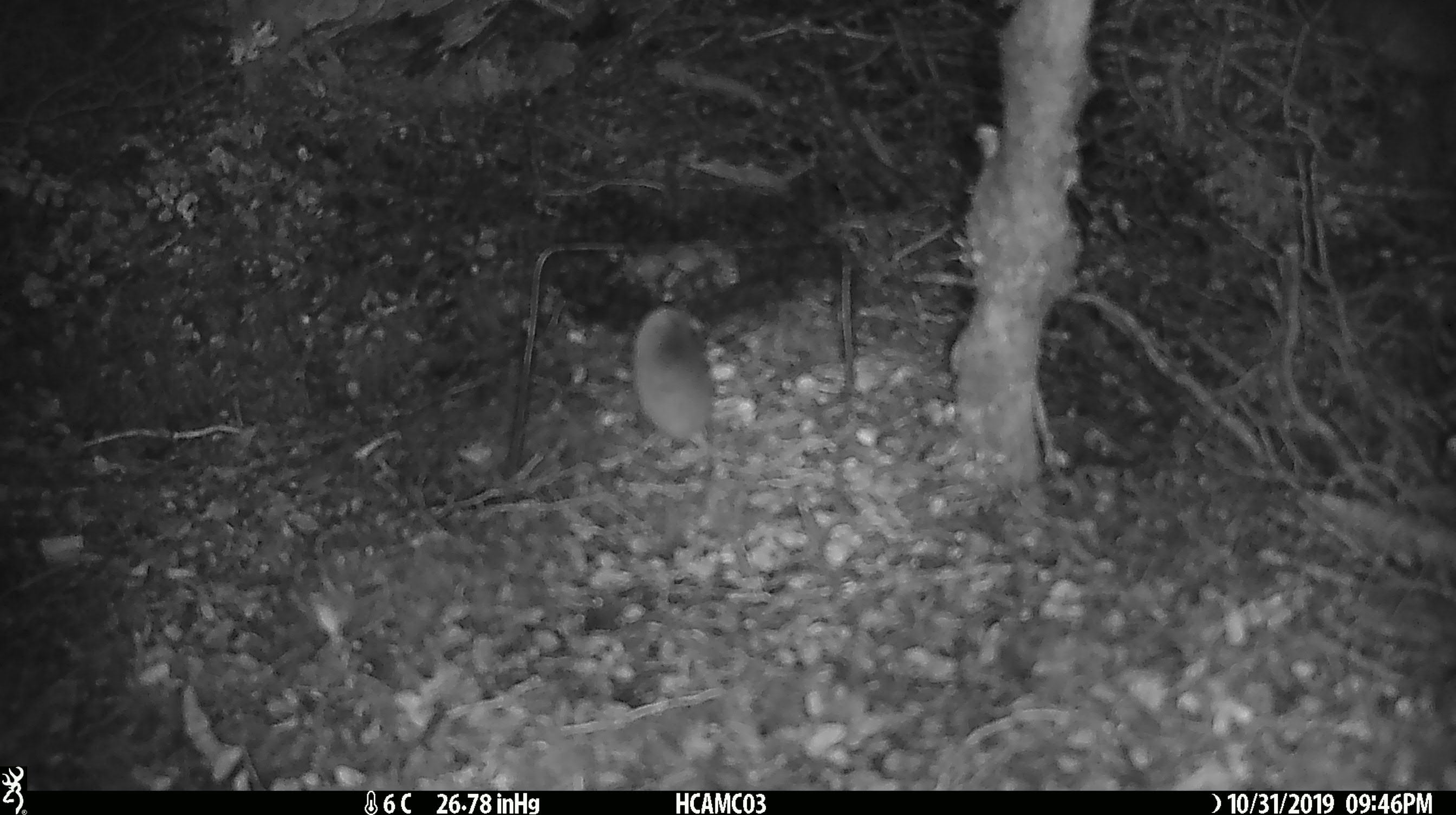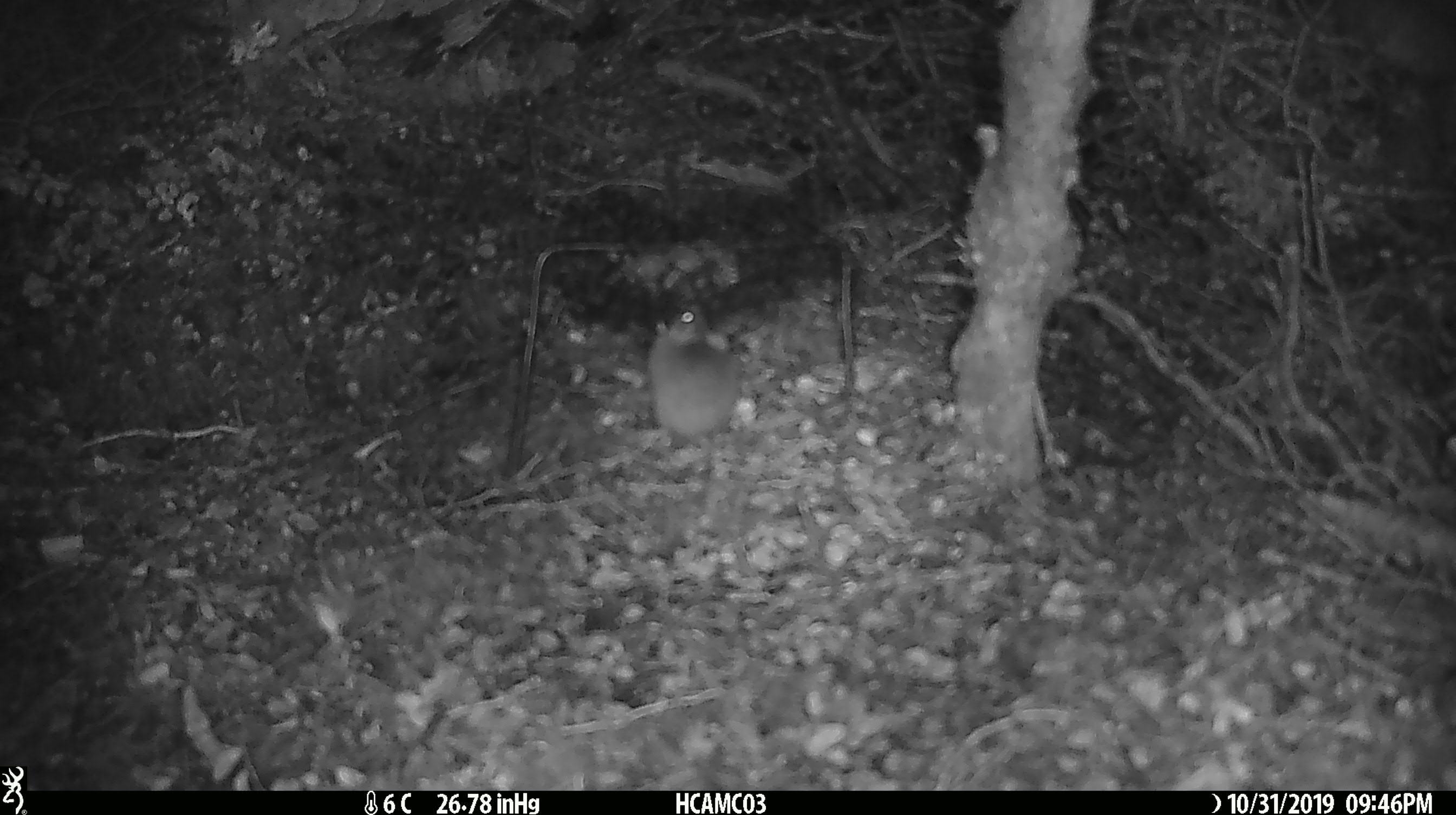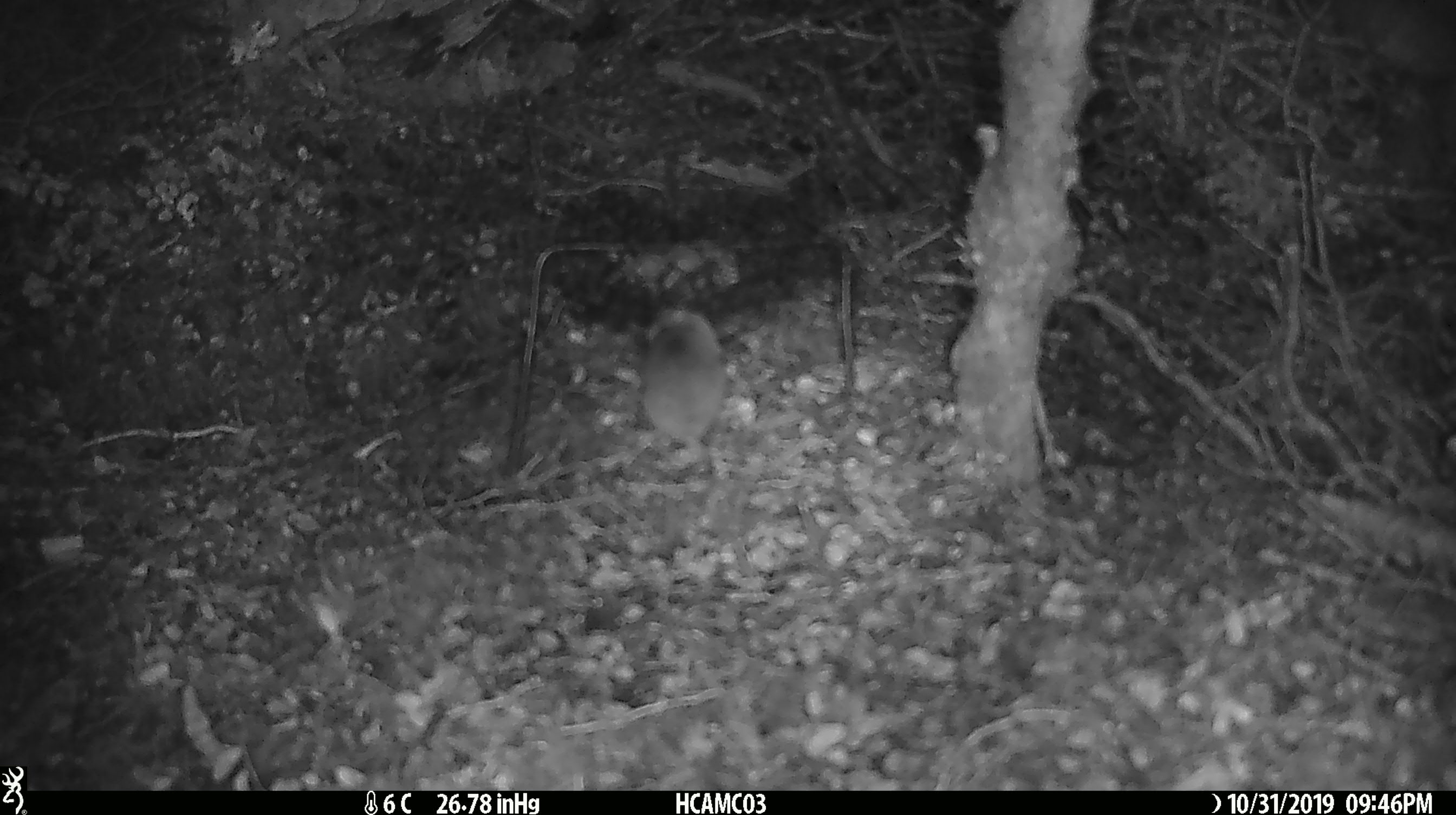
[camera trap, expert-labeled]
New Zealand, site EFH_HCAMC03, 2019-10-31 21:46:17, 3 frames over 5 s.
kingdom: Animalia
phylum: Chordata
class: Mammalia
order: Rodentia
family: Muridae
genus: Mus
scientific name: Mus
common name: mouse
Mouse (Mus).